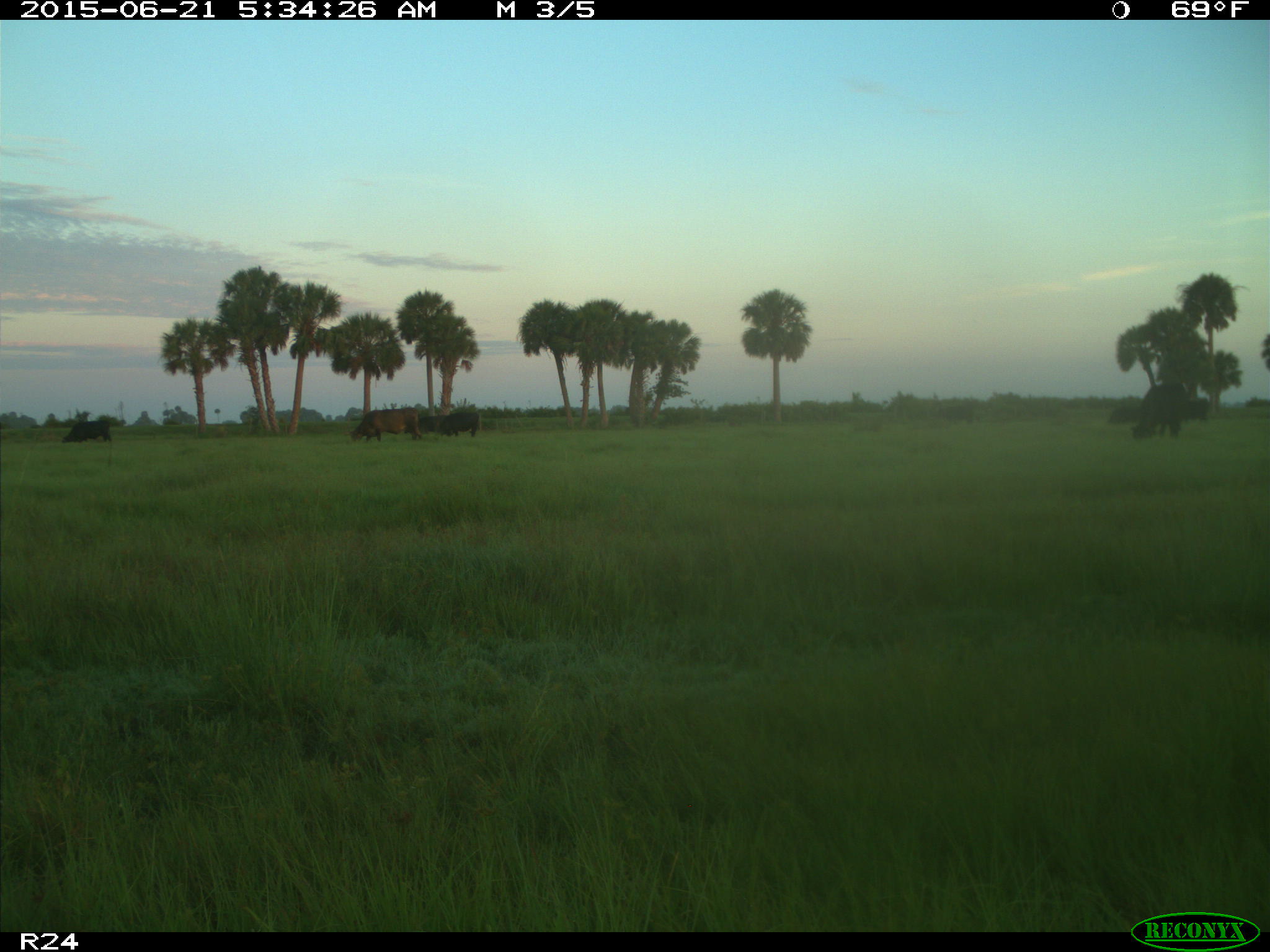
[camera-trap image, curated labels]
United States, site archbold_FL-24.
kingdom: Animalia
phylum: Chordata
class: Mammalia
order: Artiodactyla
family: Bovidae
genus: Bos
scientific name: Bos taurus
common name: domestic cow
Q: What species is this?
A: Bos taurus (domestic cow).